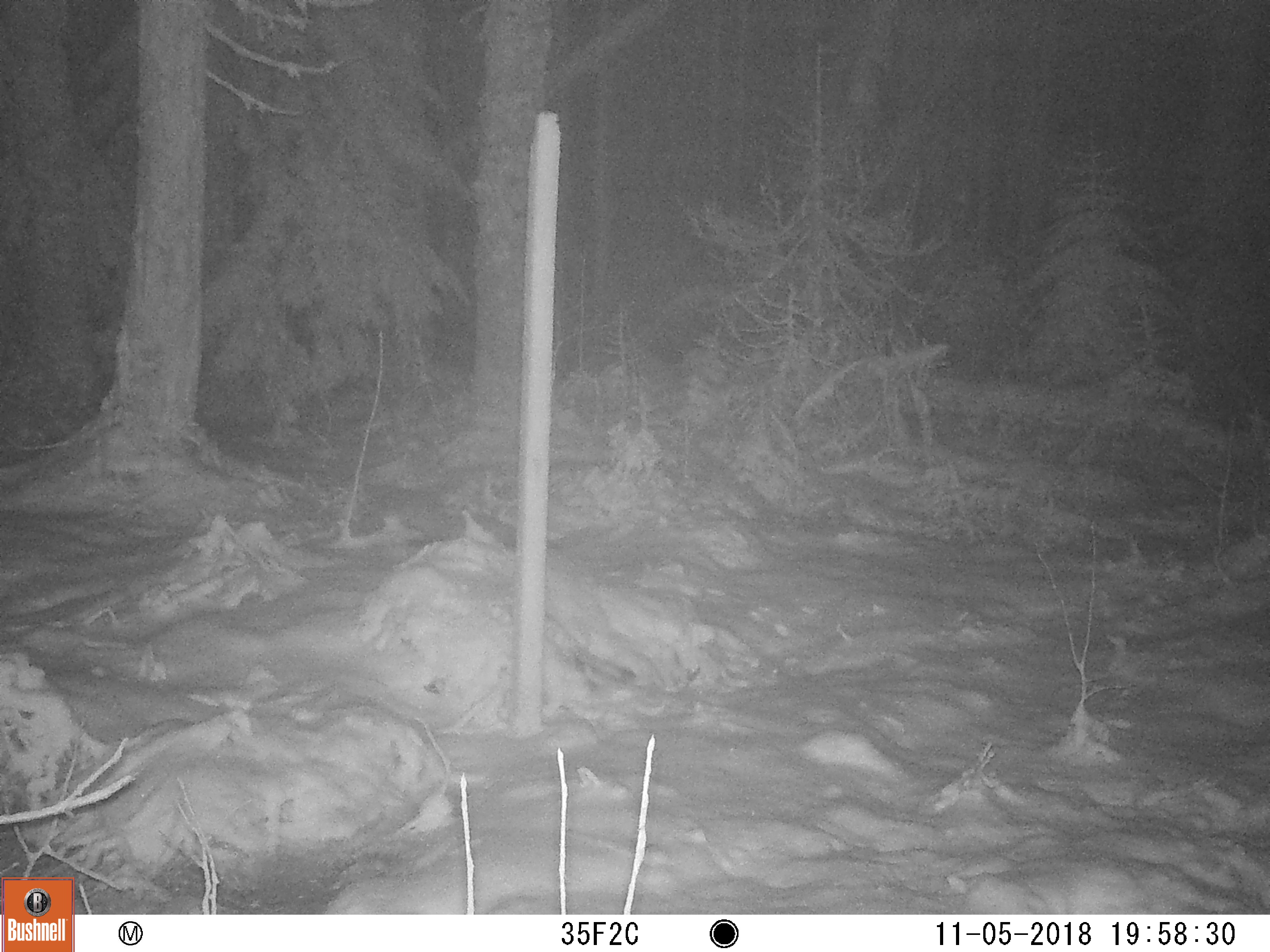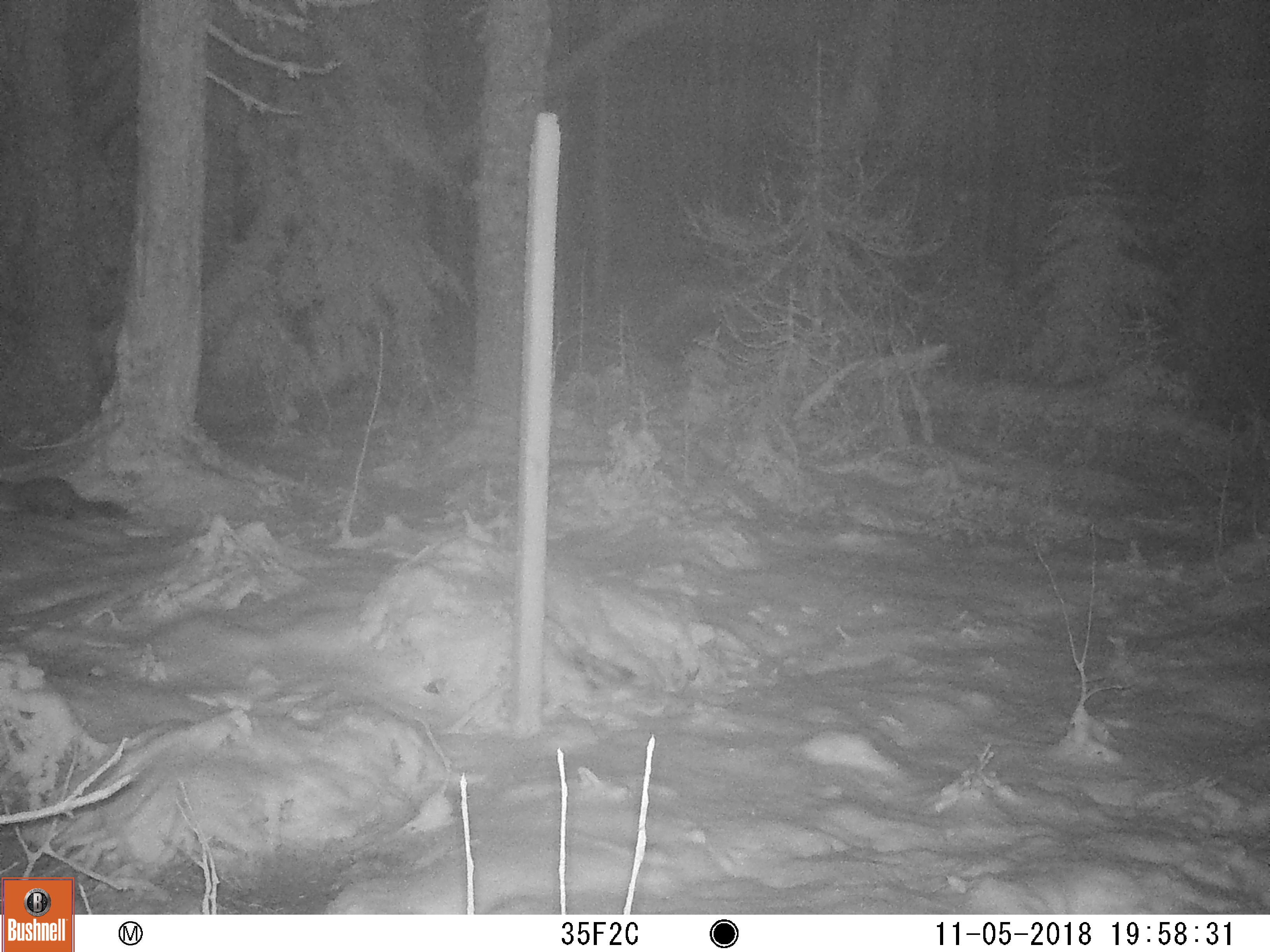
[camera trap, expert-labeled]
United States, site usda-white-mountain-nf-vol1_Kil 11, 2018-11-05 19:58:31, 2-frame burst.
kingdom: Animalia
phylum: Chordata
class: Mammalia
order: Carnivora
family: Mustelidae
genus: Martes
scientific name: Martes americana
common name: american marten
American marten (Martes americana).